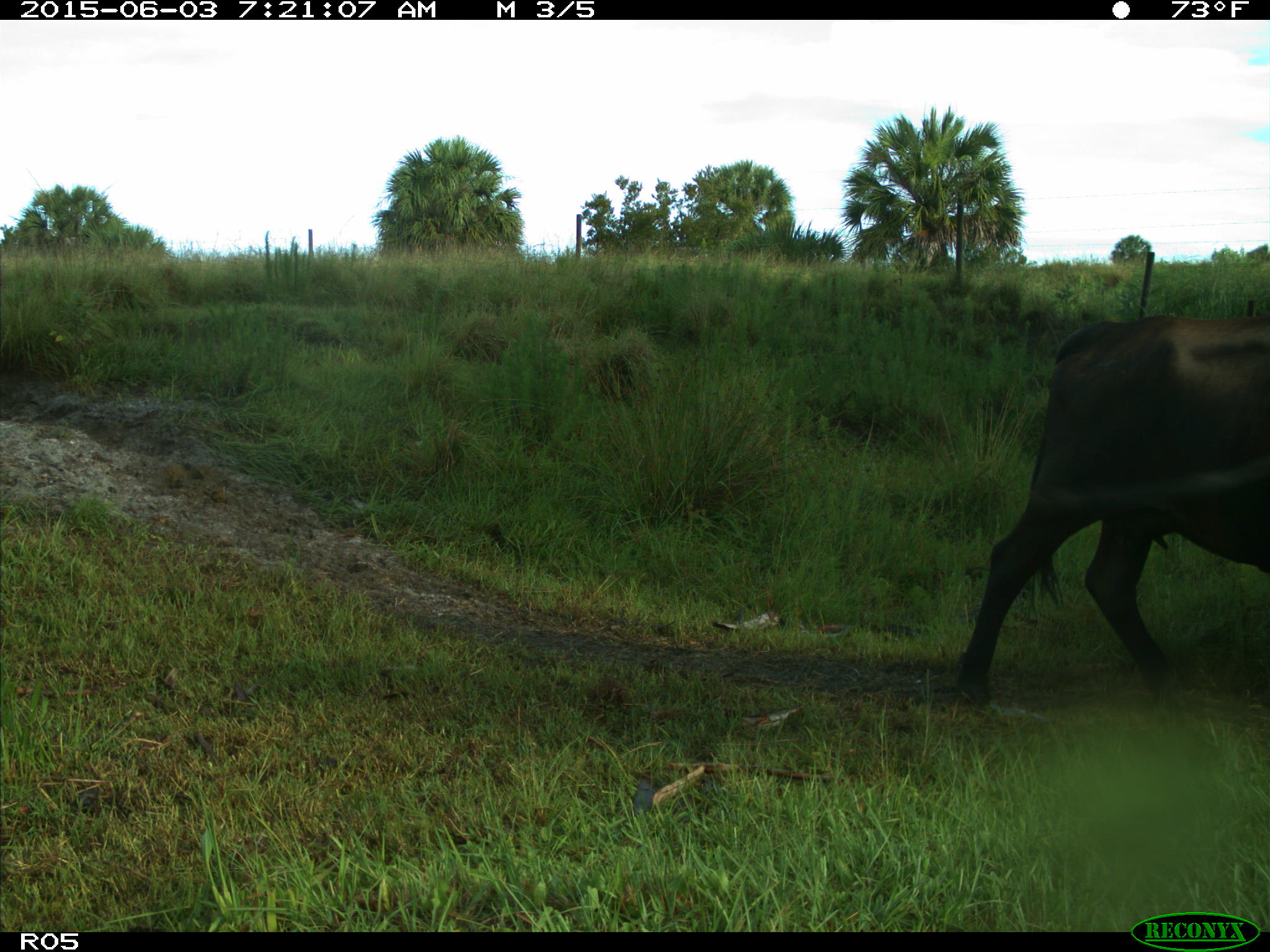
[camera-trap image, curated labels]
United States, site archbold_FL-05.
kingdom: Animalia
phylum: Chordata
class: Mammalia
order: Artiodactyla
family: Bovidae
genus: Bos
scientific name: Bos taurus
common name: domestic cow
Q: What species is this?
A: Bos taurus (domestic cow).